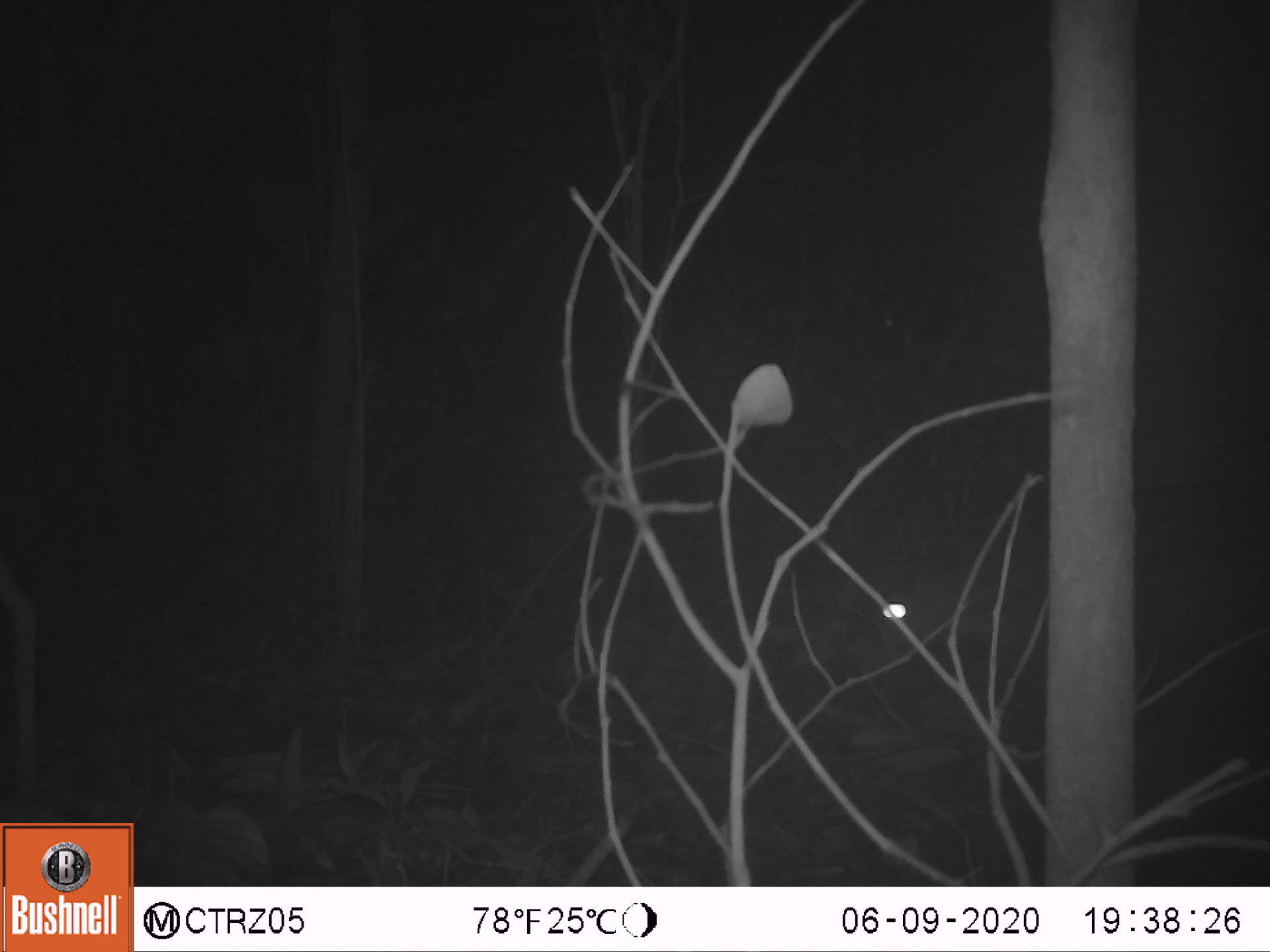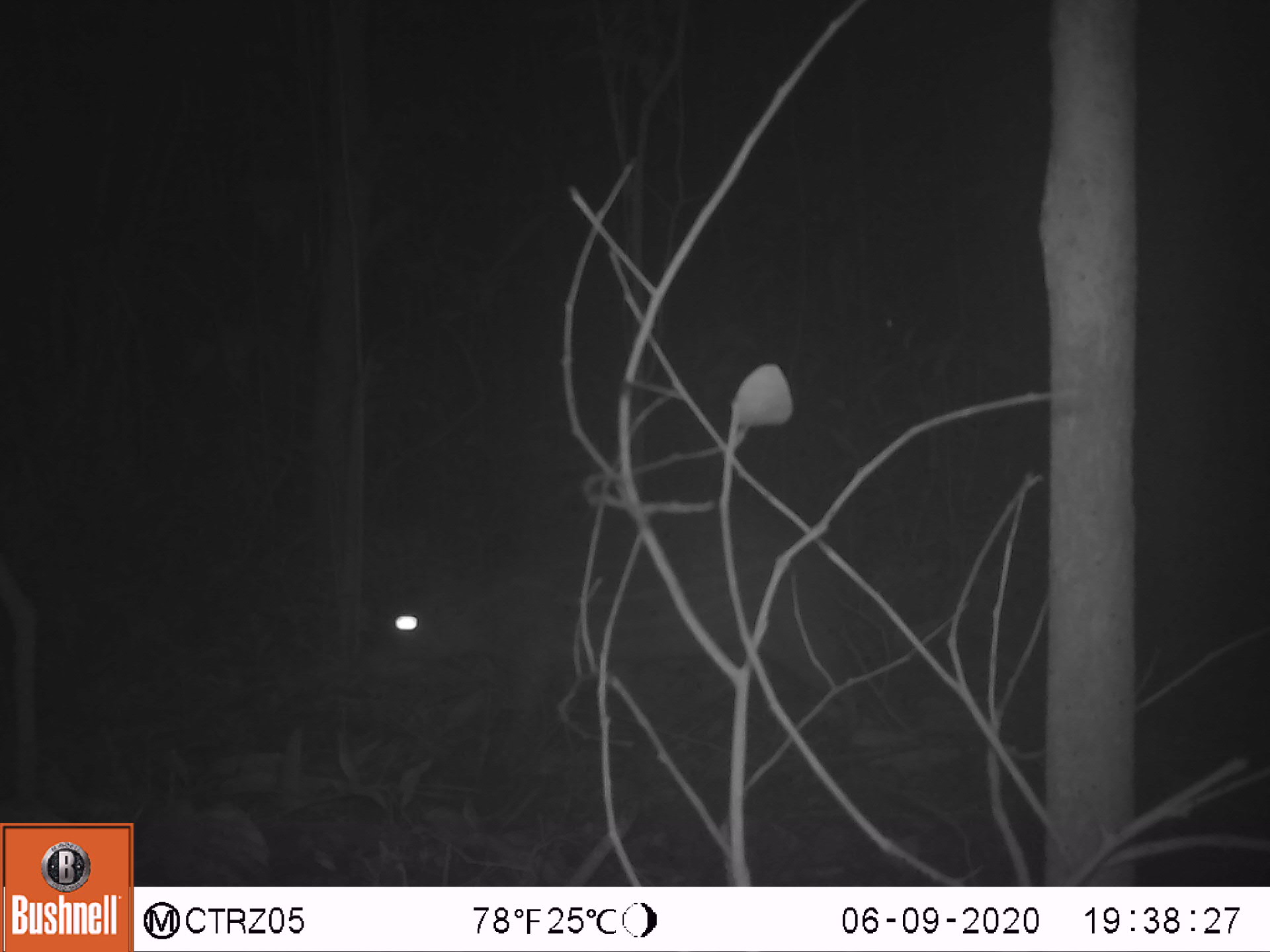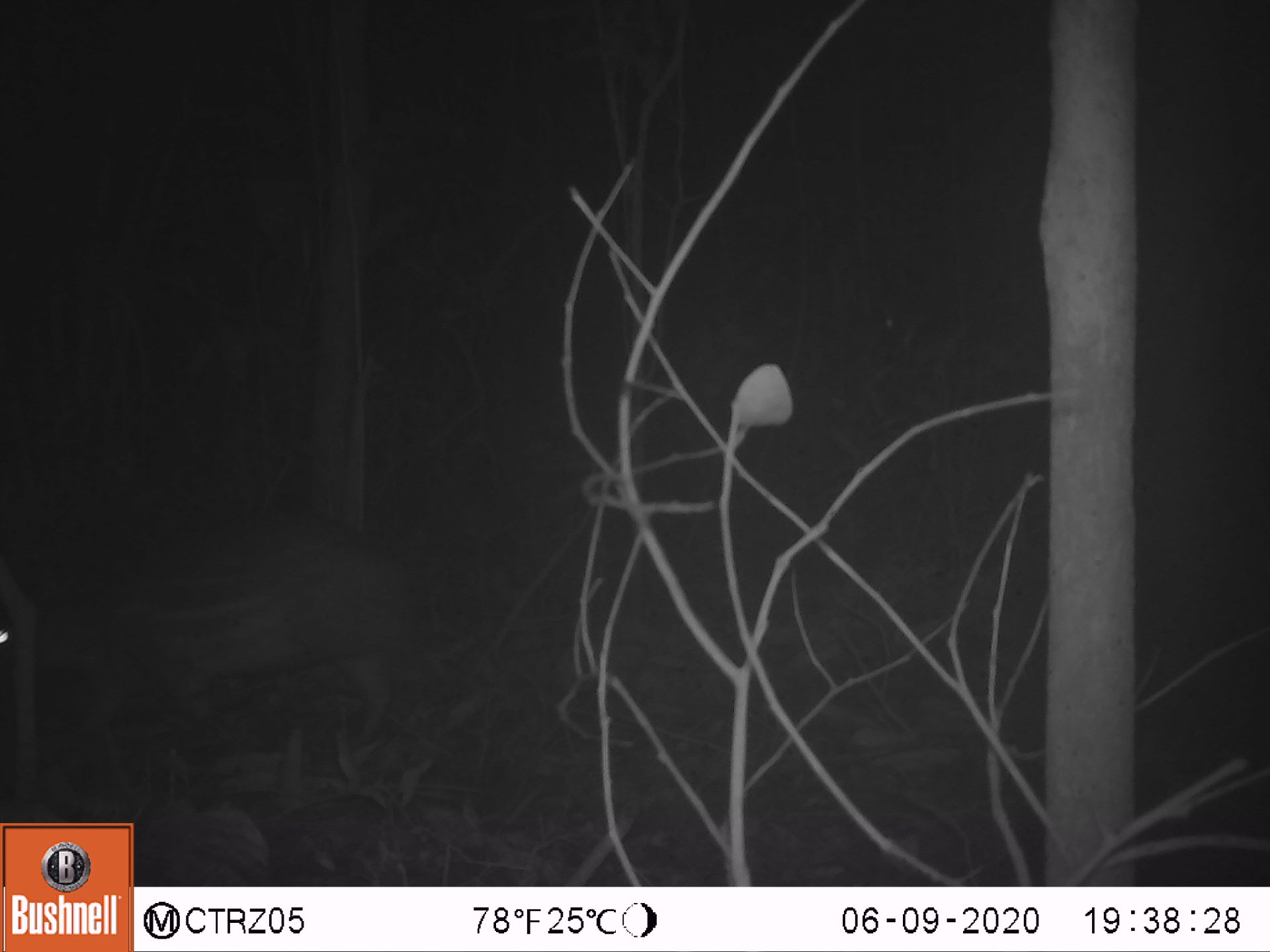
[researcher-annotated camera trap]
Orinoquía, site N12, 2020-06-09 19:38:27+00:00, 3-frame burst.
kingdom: Animalia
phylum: Chordata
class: Mammalia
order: Rodentia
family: Cuniculidae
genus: Cuniculus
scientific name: Cuniculus paca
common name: spotted paca